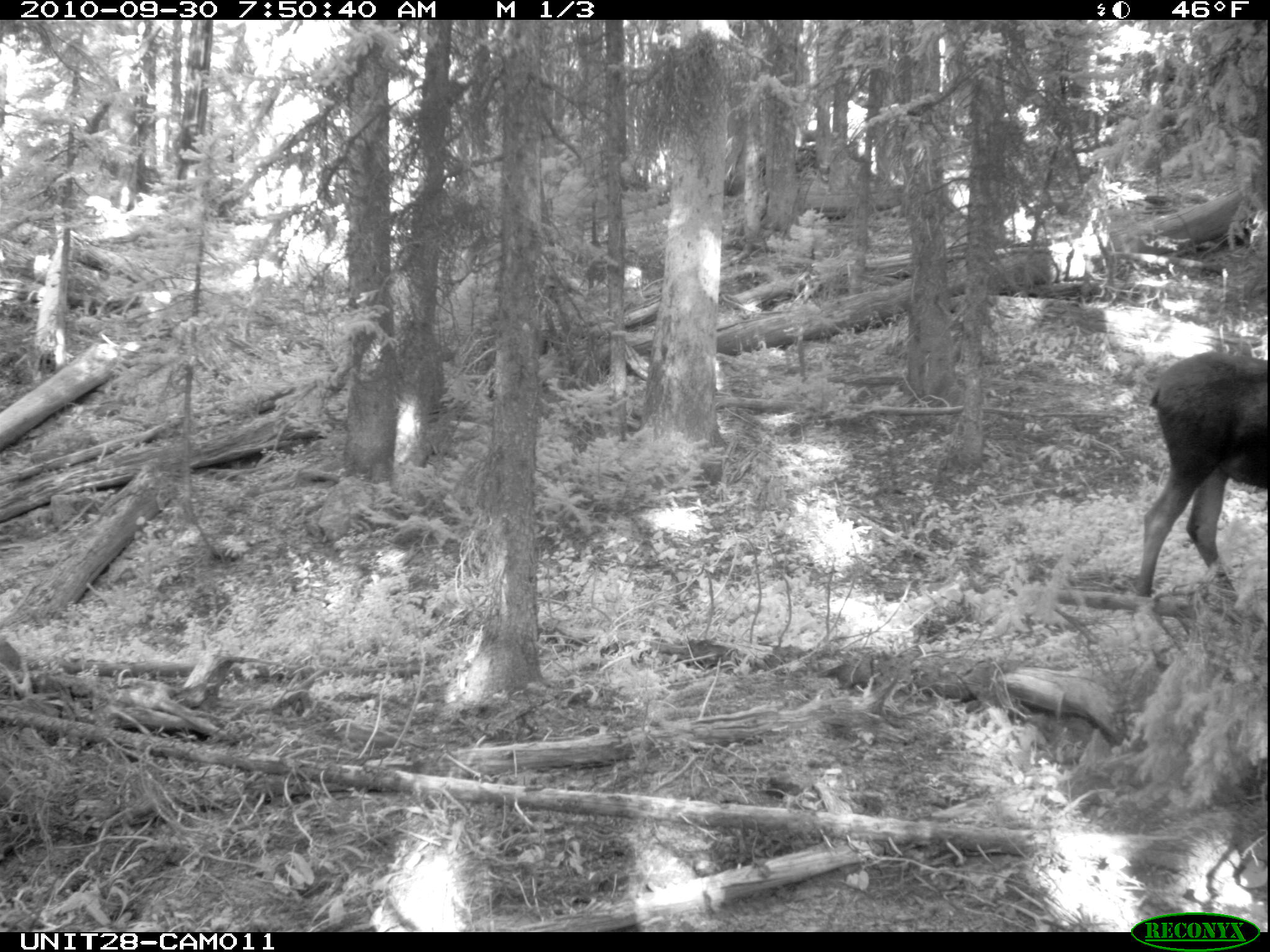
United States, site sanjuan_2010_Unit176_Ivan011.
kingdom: Animalia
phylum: Chordata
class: Mammalia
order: Artiodactyla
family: Cervidae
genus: Alces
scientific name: Alces alces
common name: moose